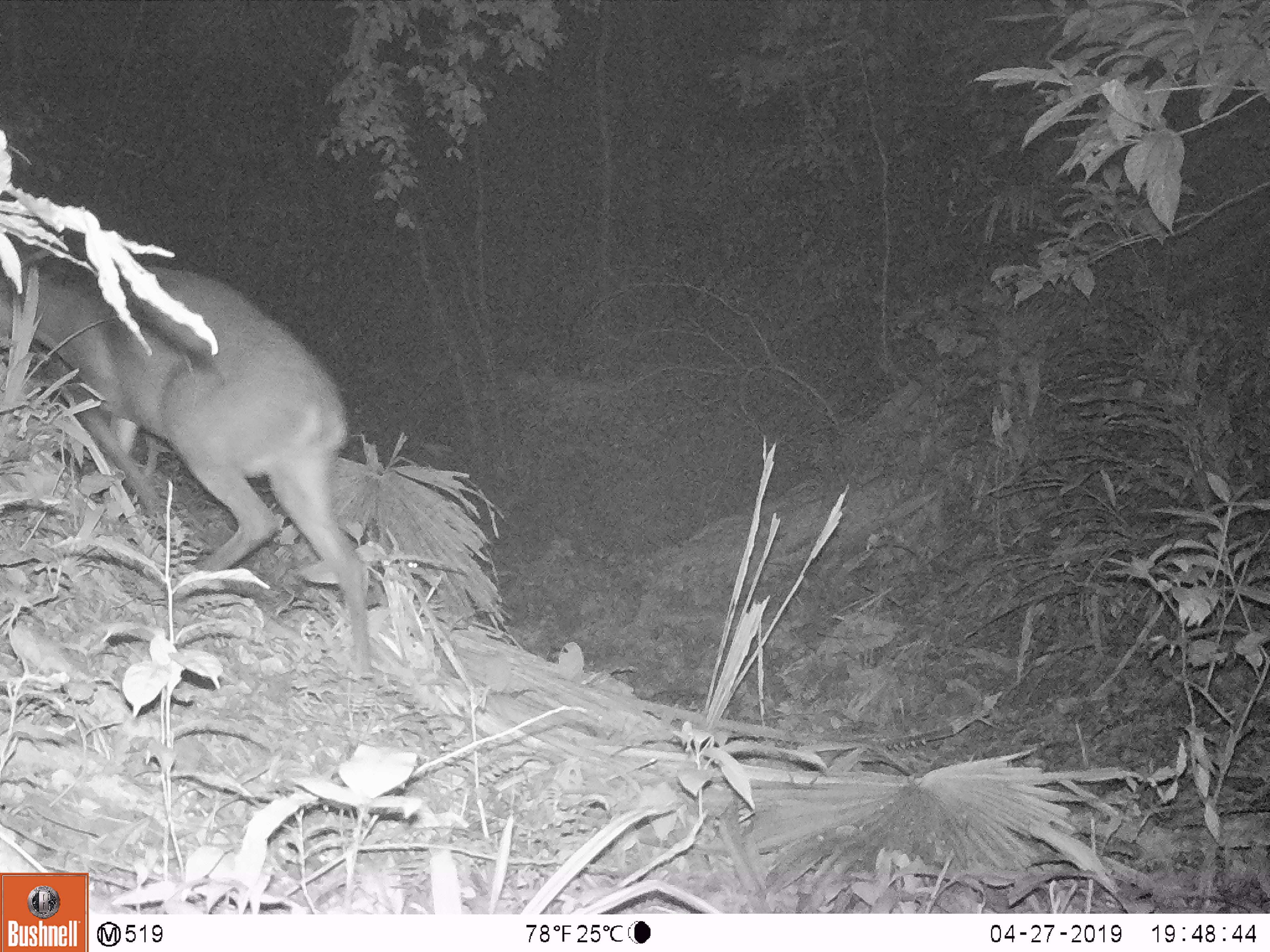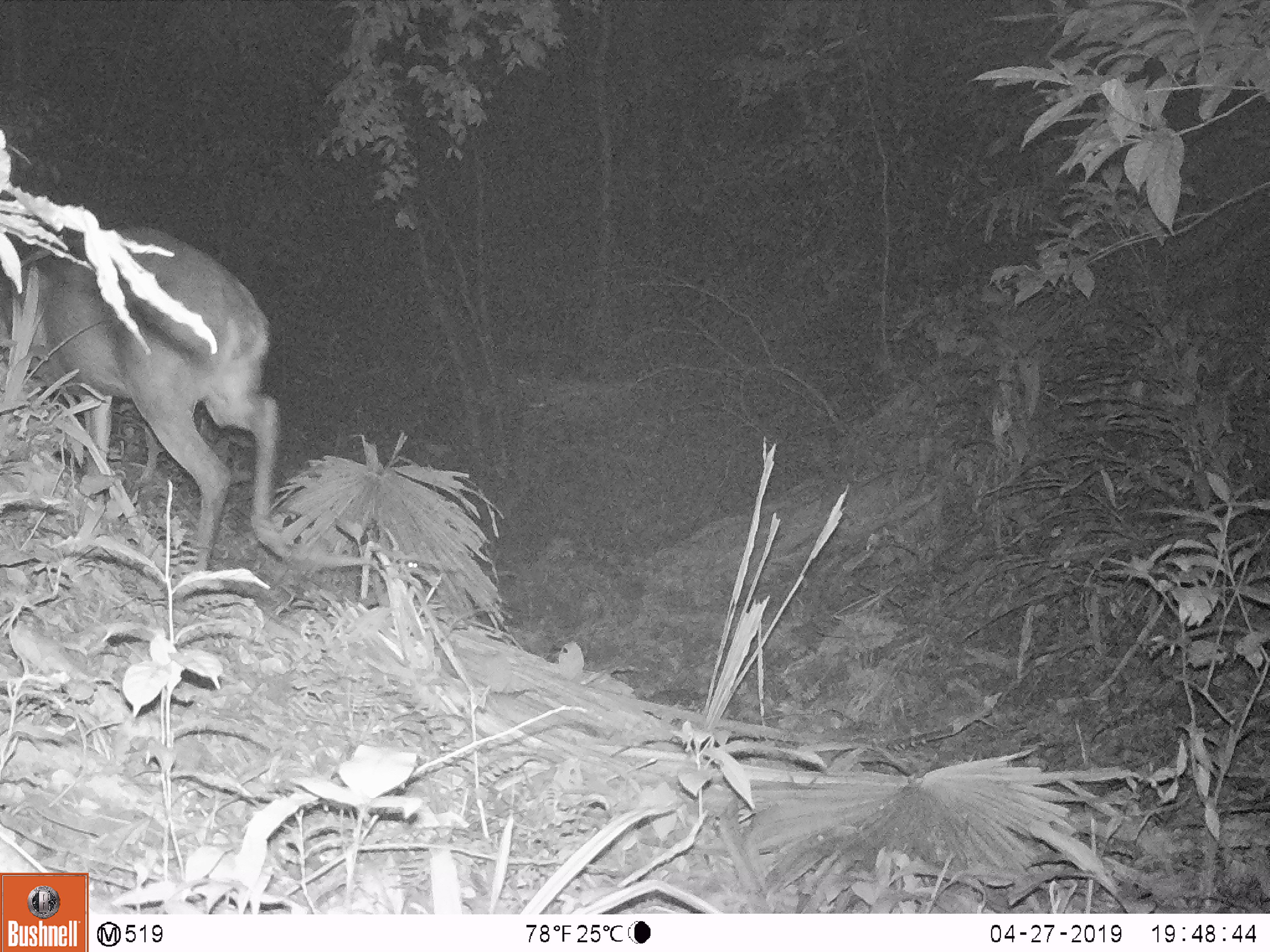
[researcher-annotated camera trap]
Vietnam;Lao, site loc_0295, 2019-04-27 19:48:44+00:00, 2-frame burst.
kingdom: Animalia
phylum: Chordata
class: Mammalia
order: Artiodactyla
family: Cervidae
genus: Muntiacus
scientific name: Muntiacus vuquangensis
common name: large-antlered muntjac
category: large antlered muntjac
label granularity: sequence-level